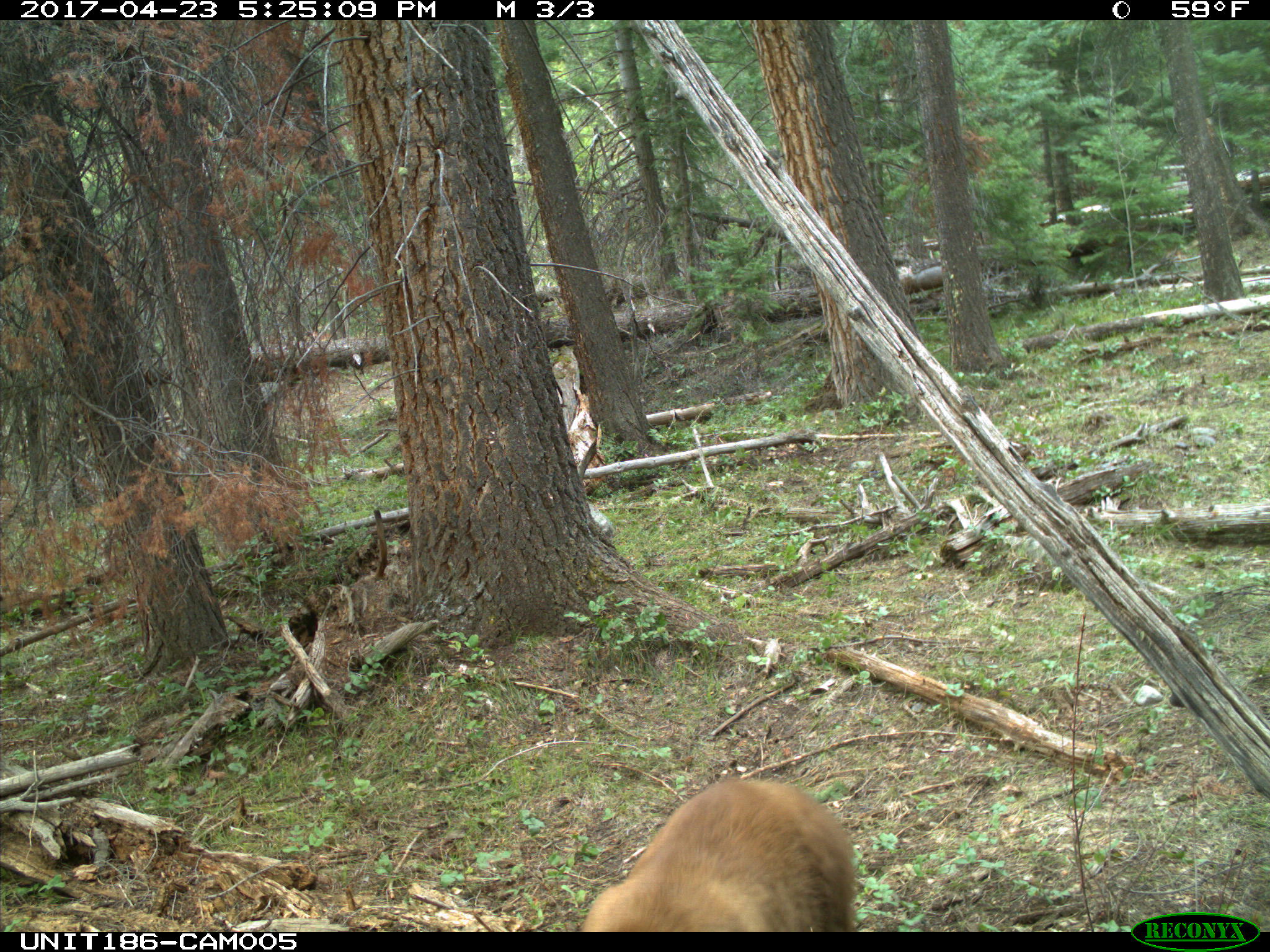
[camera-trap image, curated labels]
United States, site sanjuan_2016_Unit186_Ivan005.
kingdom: Animalia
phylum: Chordata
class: Mammalia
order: Carnivora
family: Ursidae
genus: Ursus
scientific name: Ursus americanus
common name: american black bear